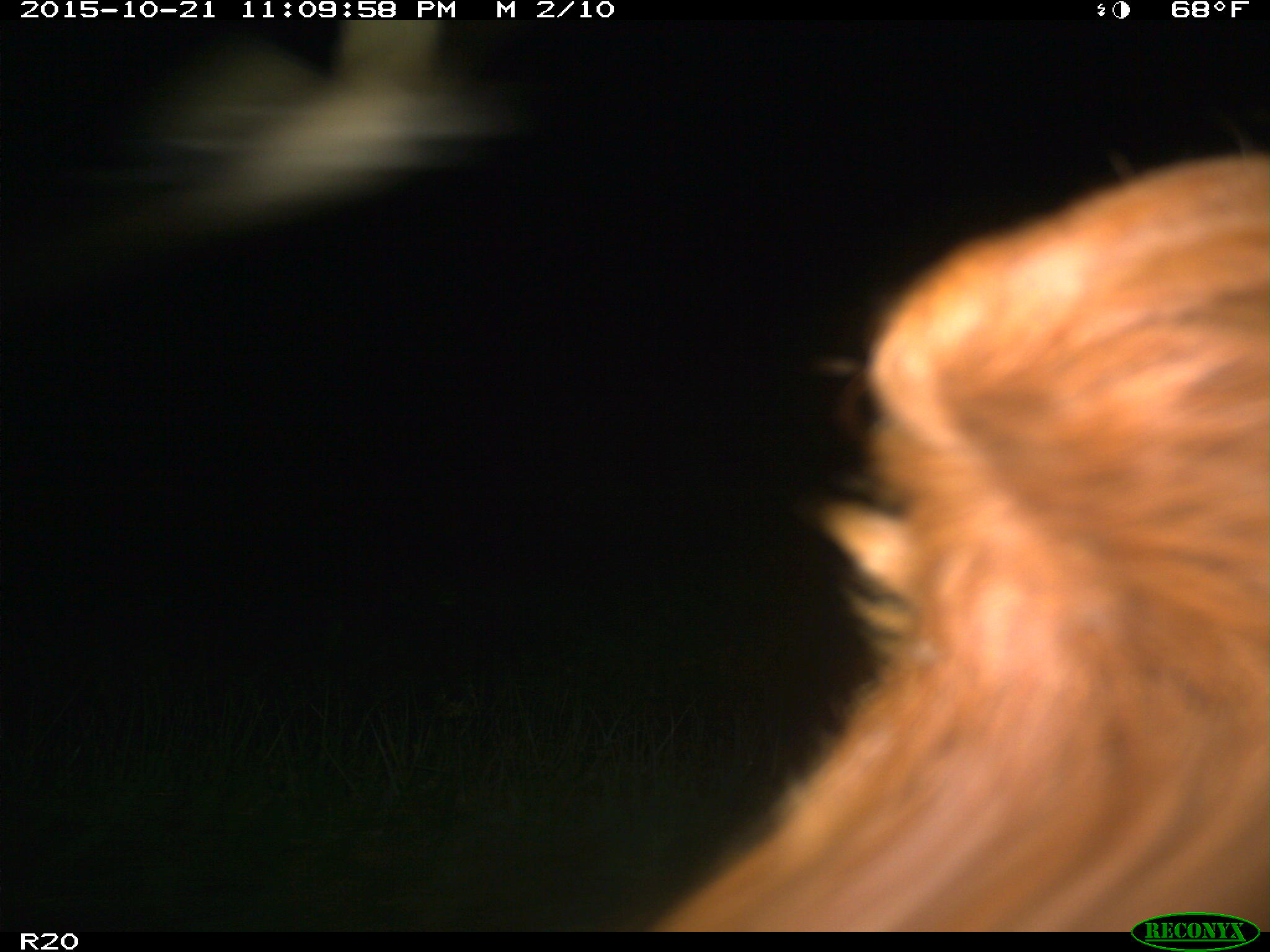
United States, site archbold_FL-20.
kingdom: Animalia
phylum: Chordata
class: Mammalia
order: Artiodactyla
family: Bovidae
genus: Bos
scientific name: Bos taurus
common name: domestic cow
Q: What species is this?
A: Bos taurus (domestic cow).